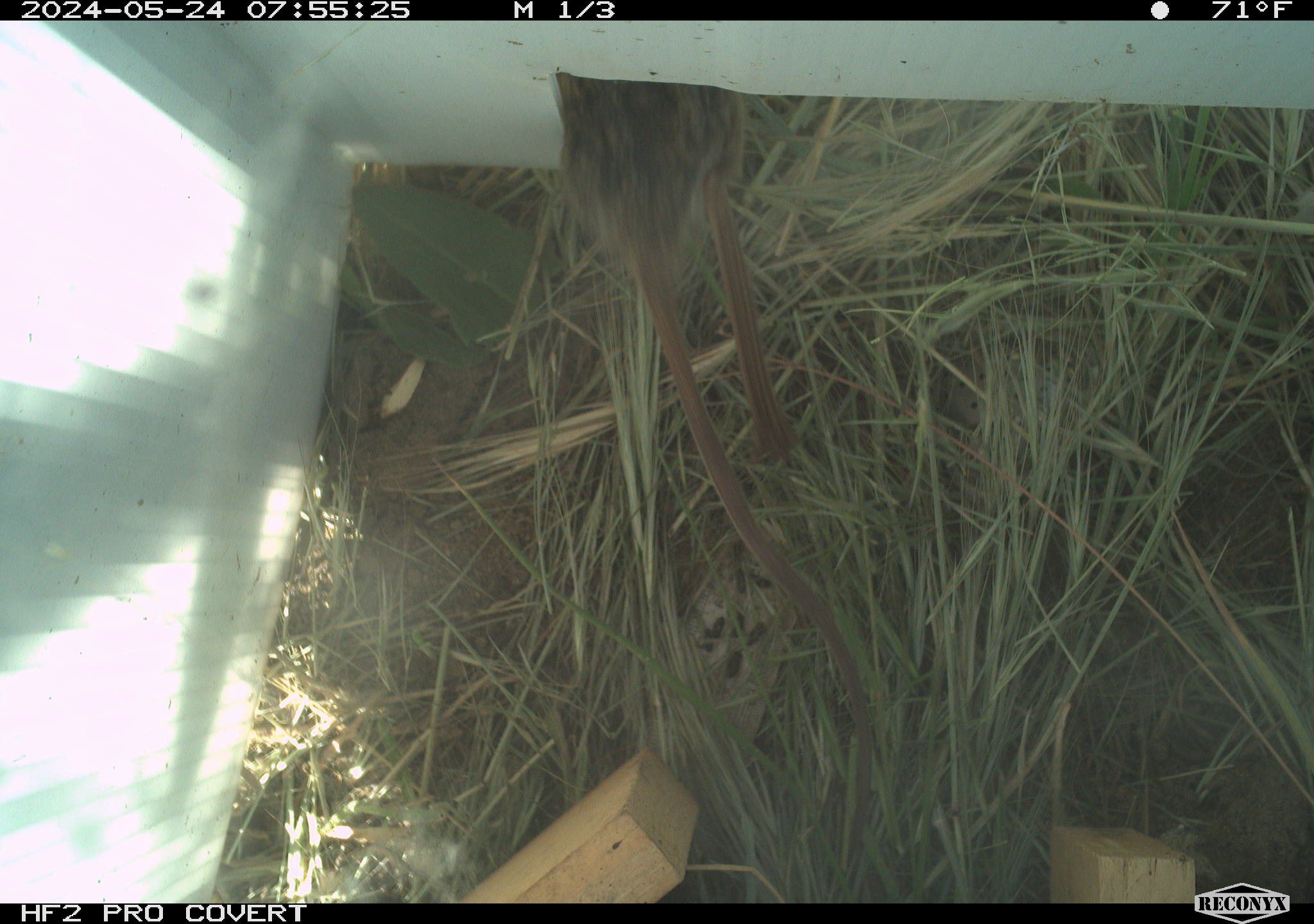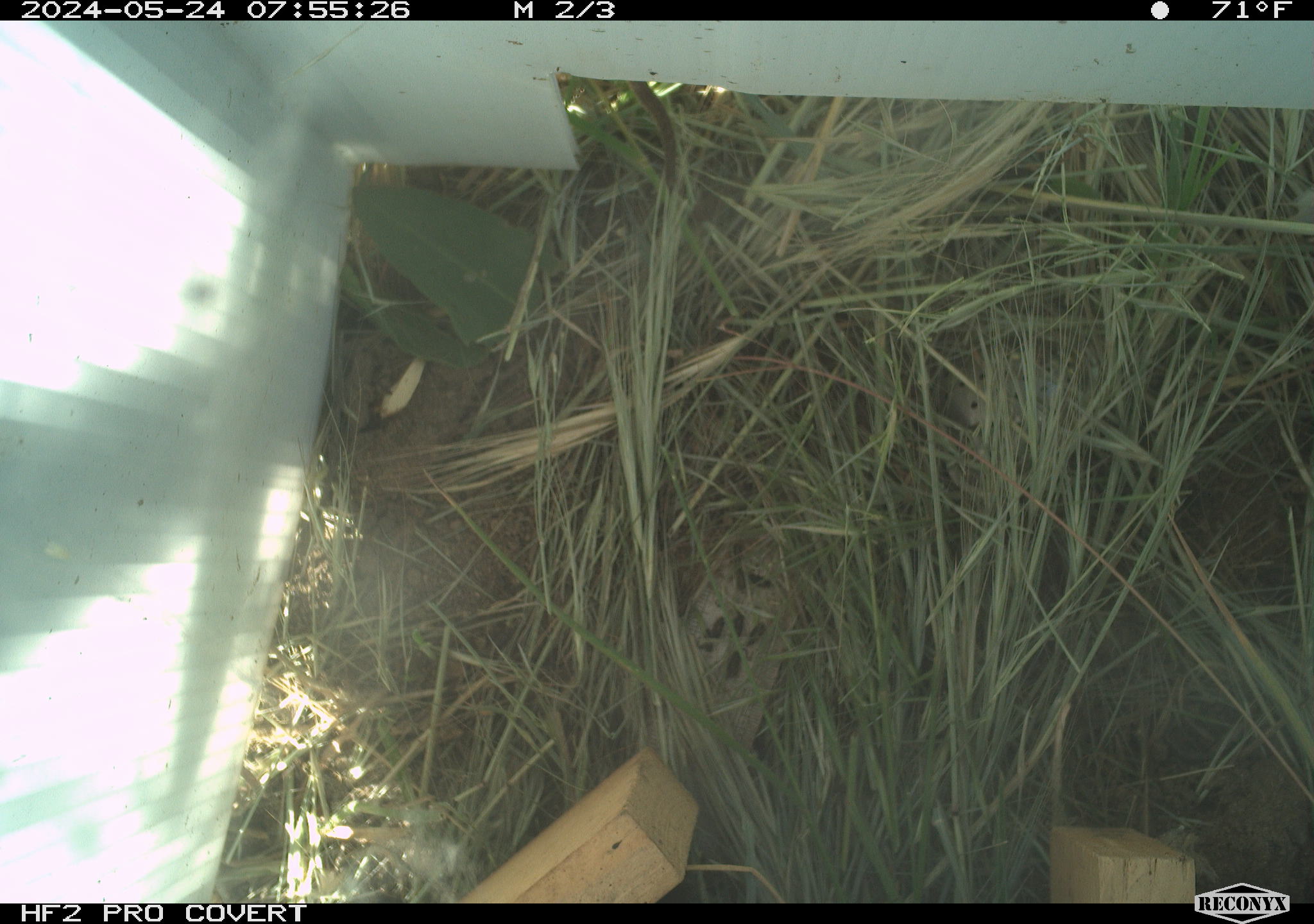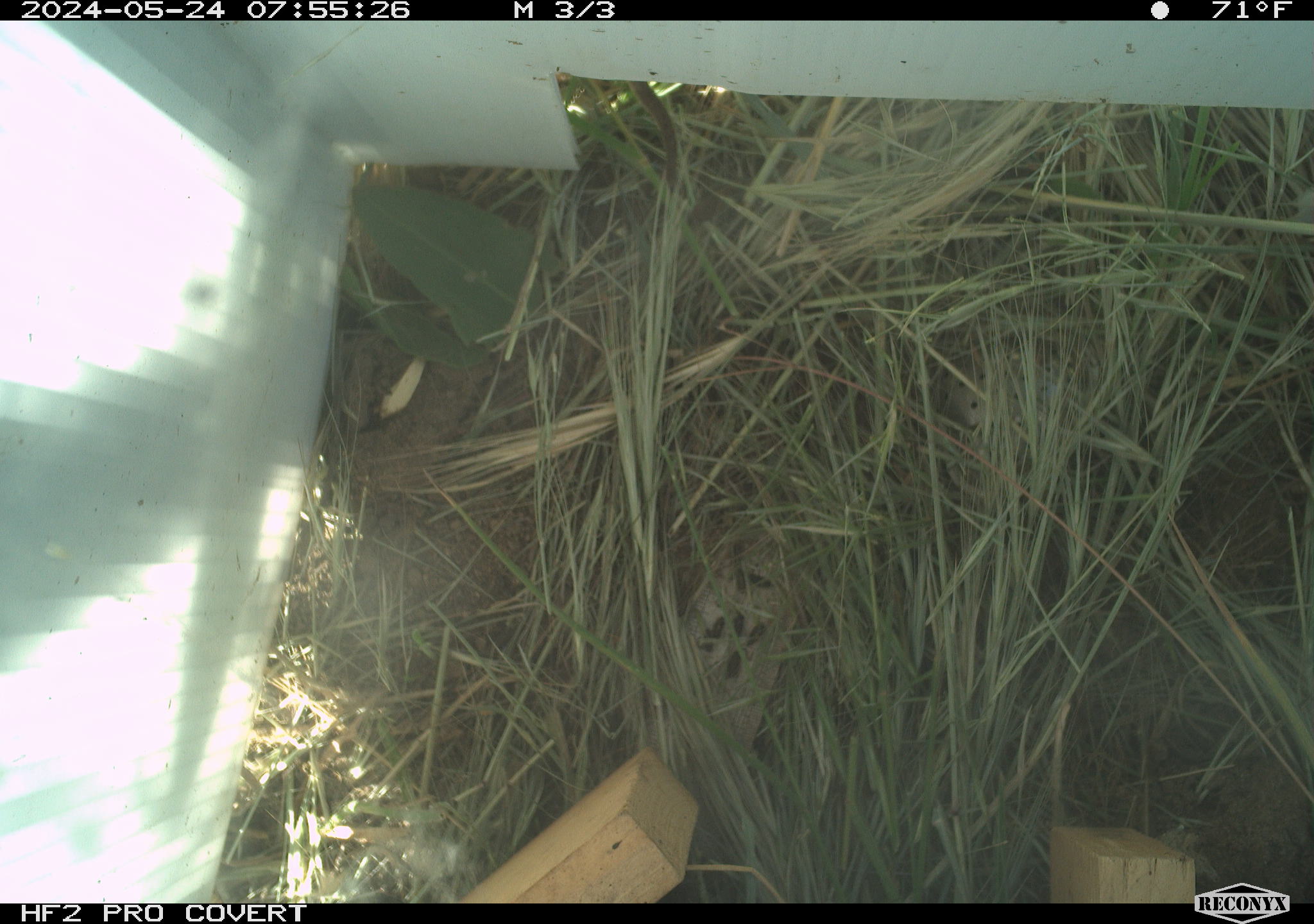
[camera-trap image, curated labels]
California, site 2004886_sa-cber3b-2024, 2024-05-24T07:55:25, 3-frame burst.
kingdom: Animalia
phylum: Chordata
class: Mammalia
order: Rodentia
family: Cricetidae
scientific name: Arvicolinae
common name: voles, lemmings, and muskrats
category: arvicolinae subfamily